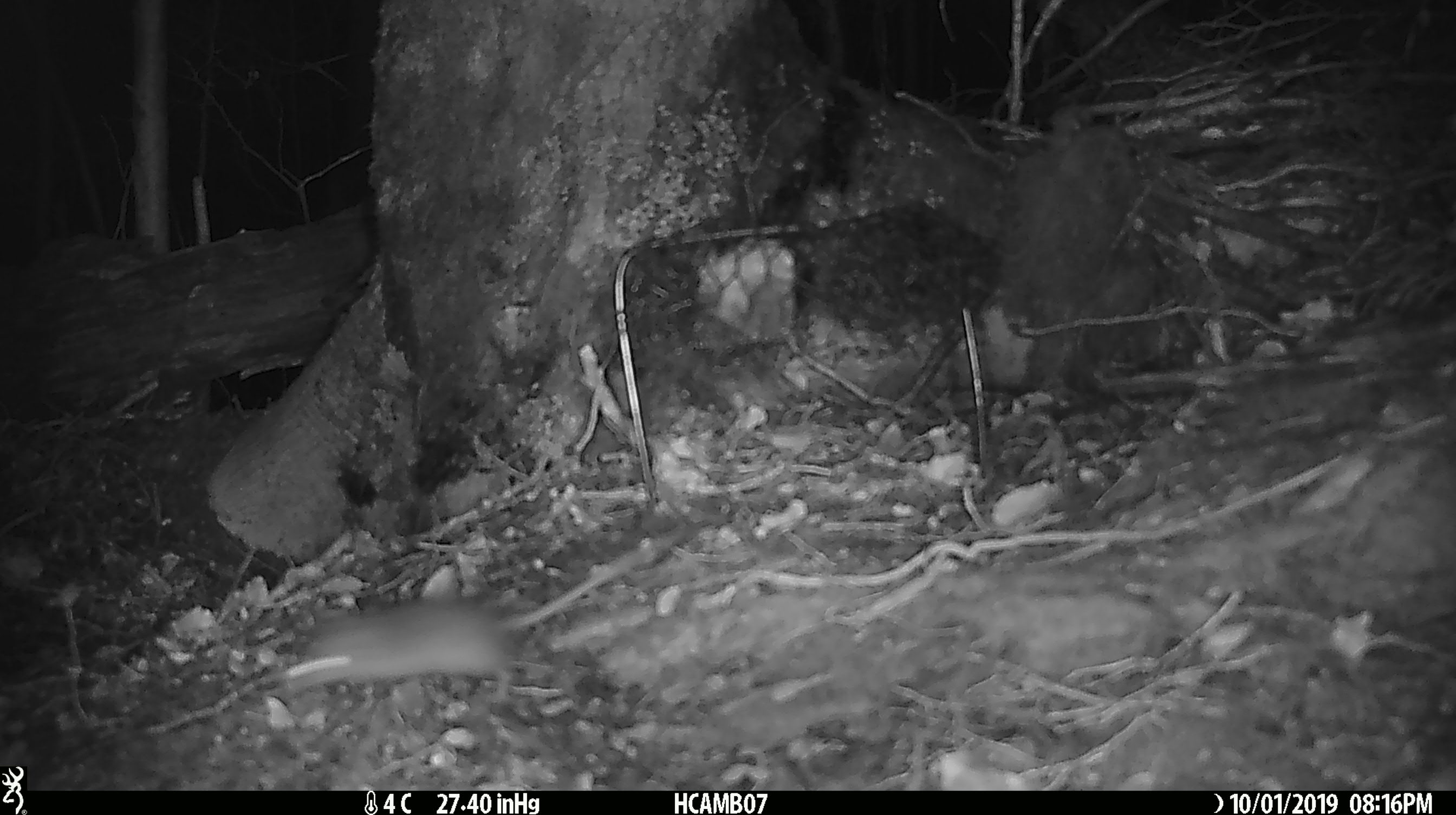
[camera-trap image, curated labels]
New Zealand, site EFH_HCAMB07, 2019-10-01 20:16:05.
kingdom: Animalia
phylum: Chordata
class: Mammalia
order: Rodentia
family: Muridae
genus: Mus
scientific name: Mus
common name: mouse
Mouse (Mus).